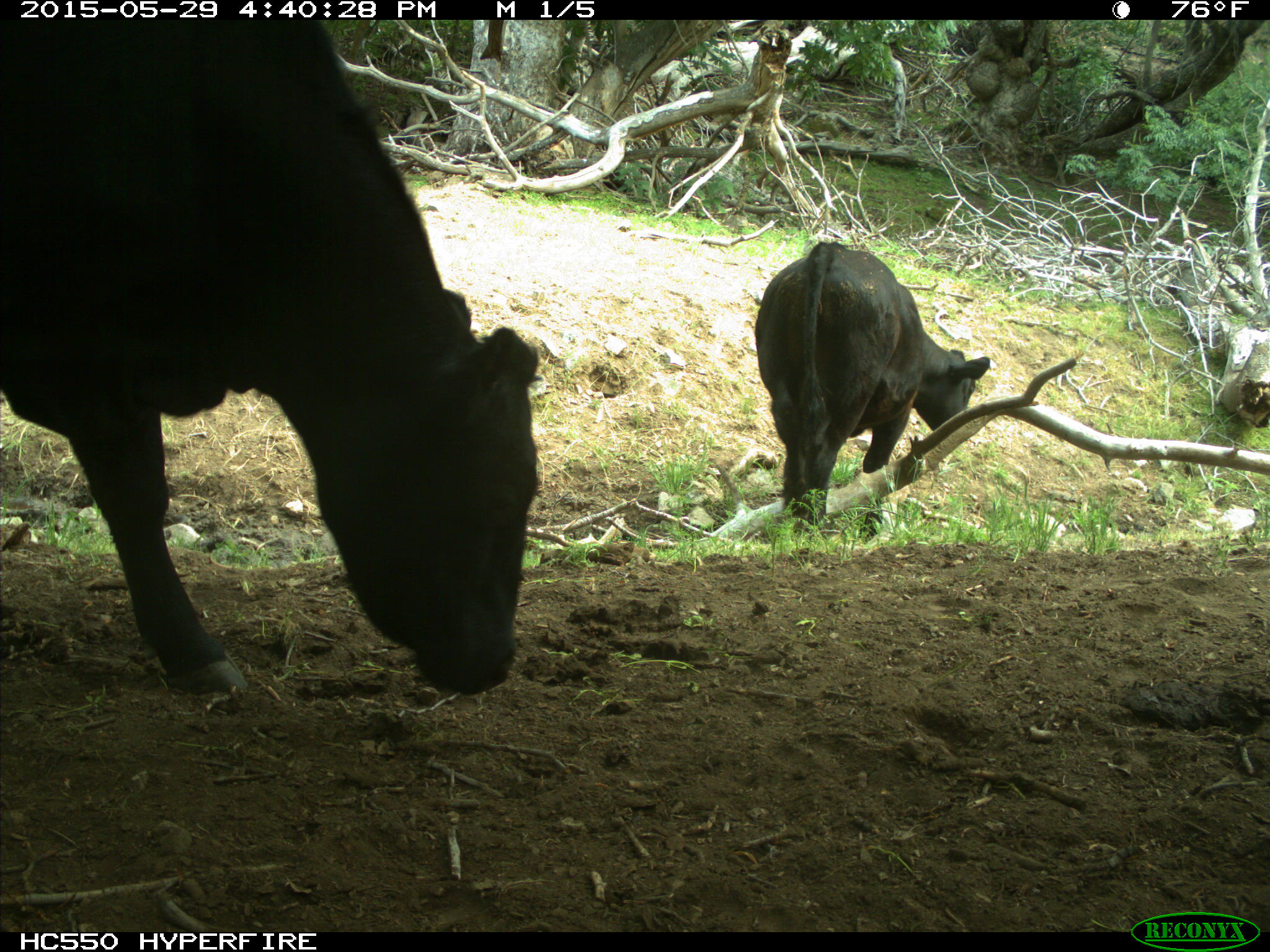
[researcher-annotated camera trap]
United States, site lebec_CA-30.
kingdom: Animalia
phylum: Chordata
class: Mammalia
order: Artiodactyla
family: Bovidae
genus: Bos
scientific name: Bos taurus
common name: domestic cow